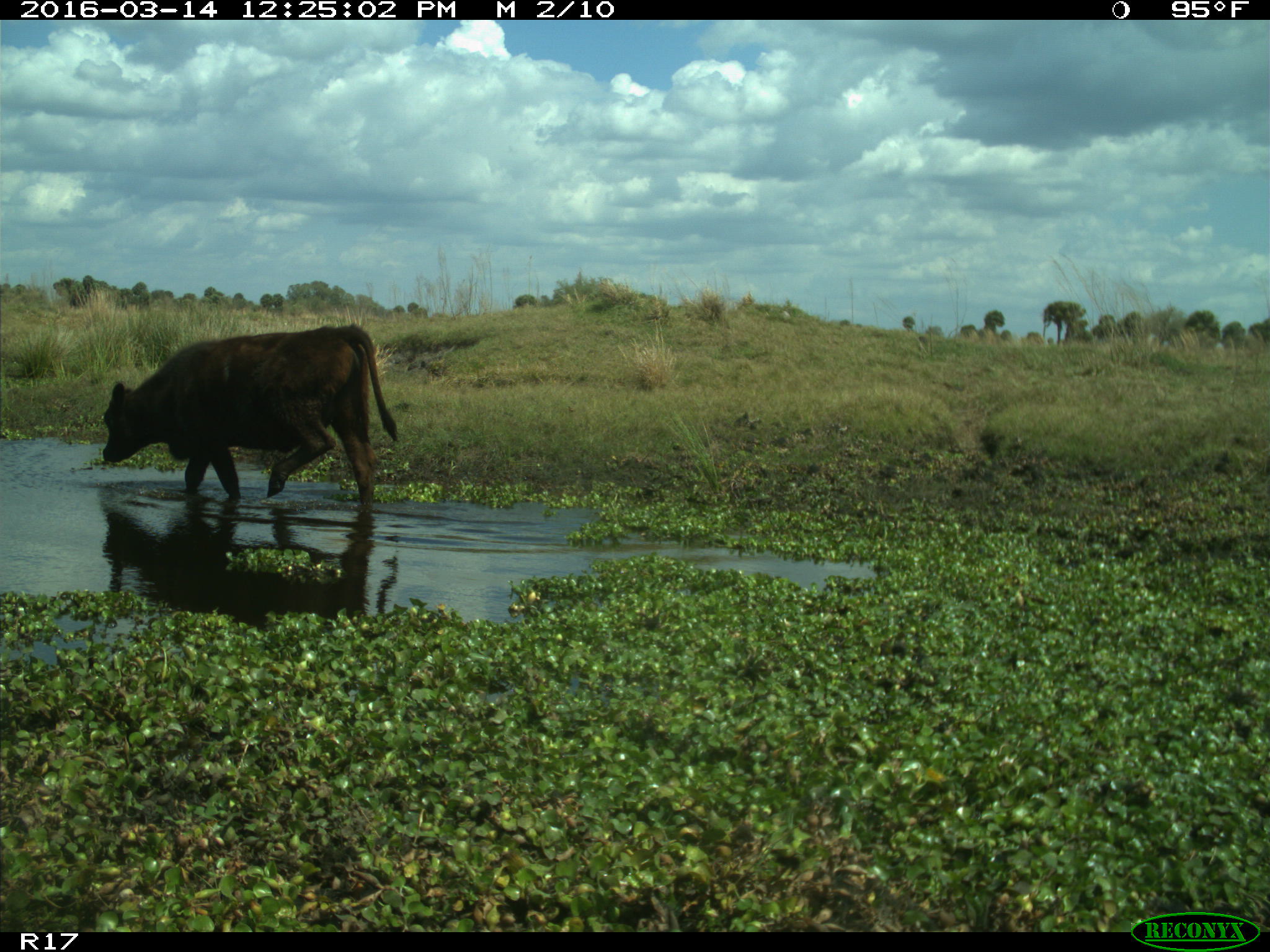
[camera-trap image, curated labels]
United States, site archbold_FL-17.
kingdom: Animalia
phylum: Chordata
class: Mammalia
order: Artiodactyla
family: Bovidae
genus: Bos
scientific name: Bos taurus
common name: domestic cow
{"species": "Bos taurus (domestic cow)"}